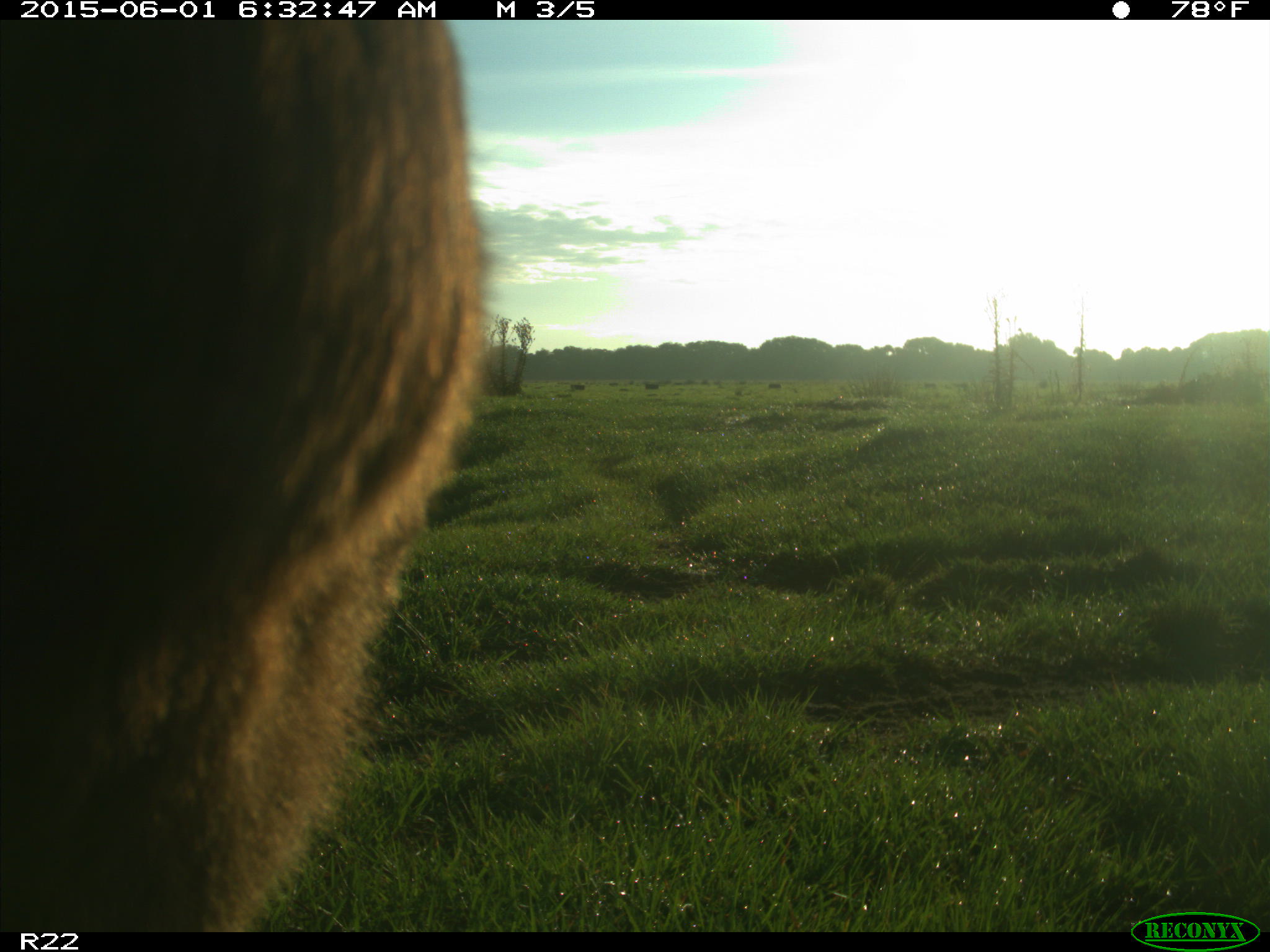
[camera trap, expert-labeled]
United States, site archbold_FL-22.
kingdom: Animalia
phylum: Chordata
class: Mammalia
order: Artiodactyla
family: Bovidae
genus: Bos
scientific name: Bos taurus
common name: domestic cow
Bos taurus (domestic cow).